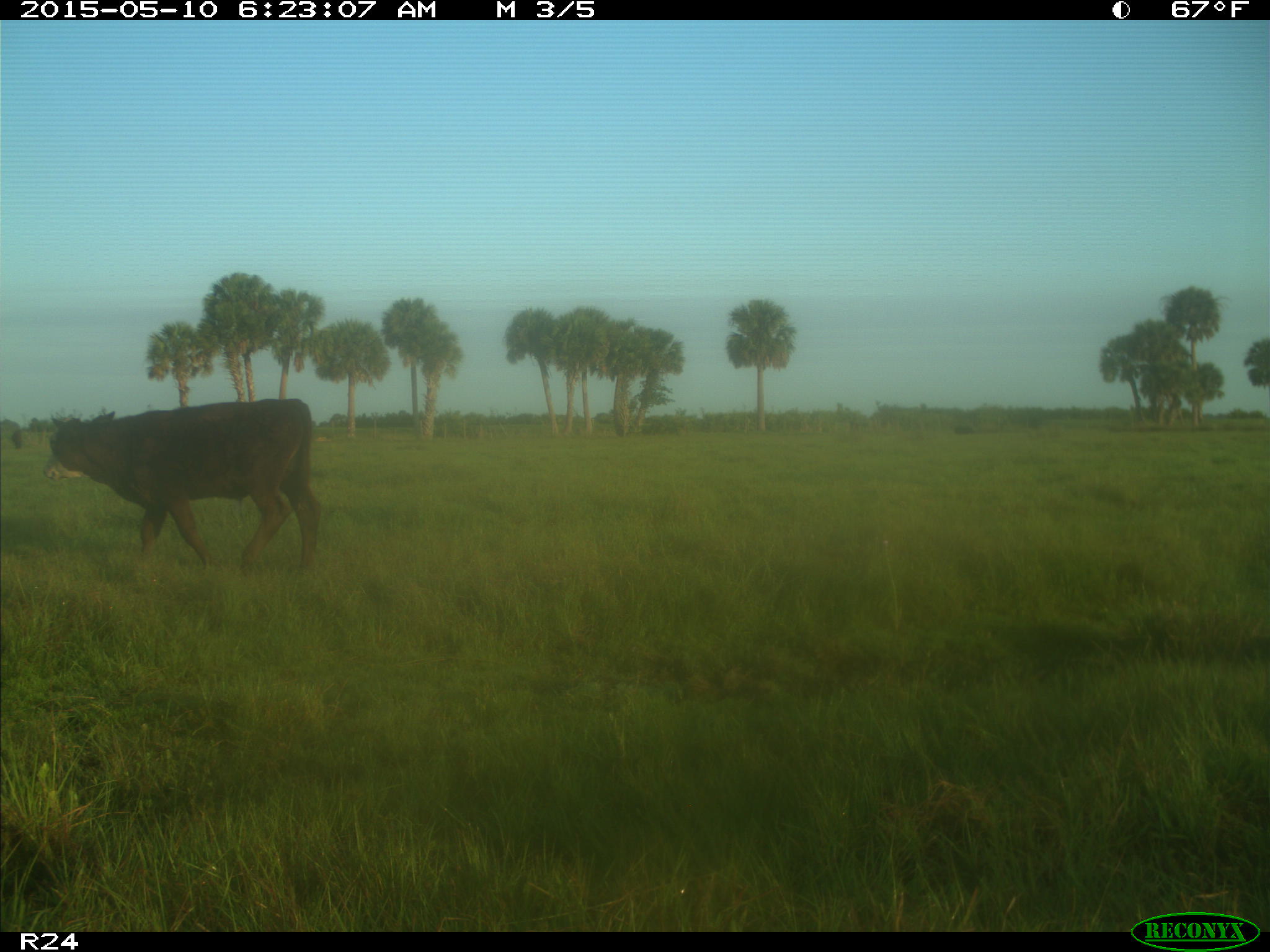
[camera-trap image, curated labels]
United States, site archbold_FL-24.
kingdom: Animalia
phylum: Chordata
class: Mammalia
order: Artiodactyla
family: Bovidae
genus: Bos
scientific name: Bos taurus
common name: domestic cow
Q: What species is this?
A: Bos taurus (domestic cow).